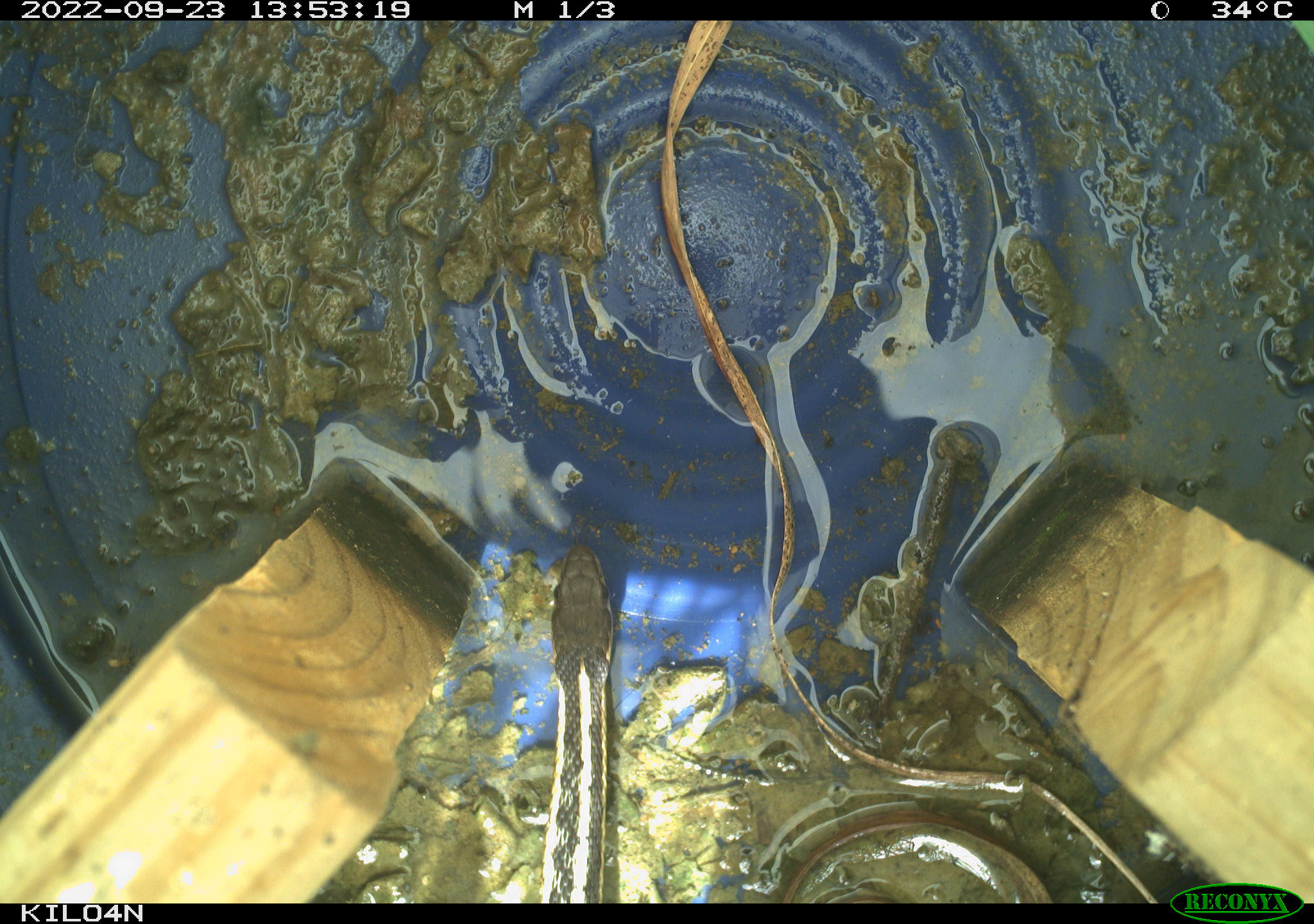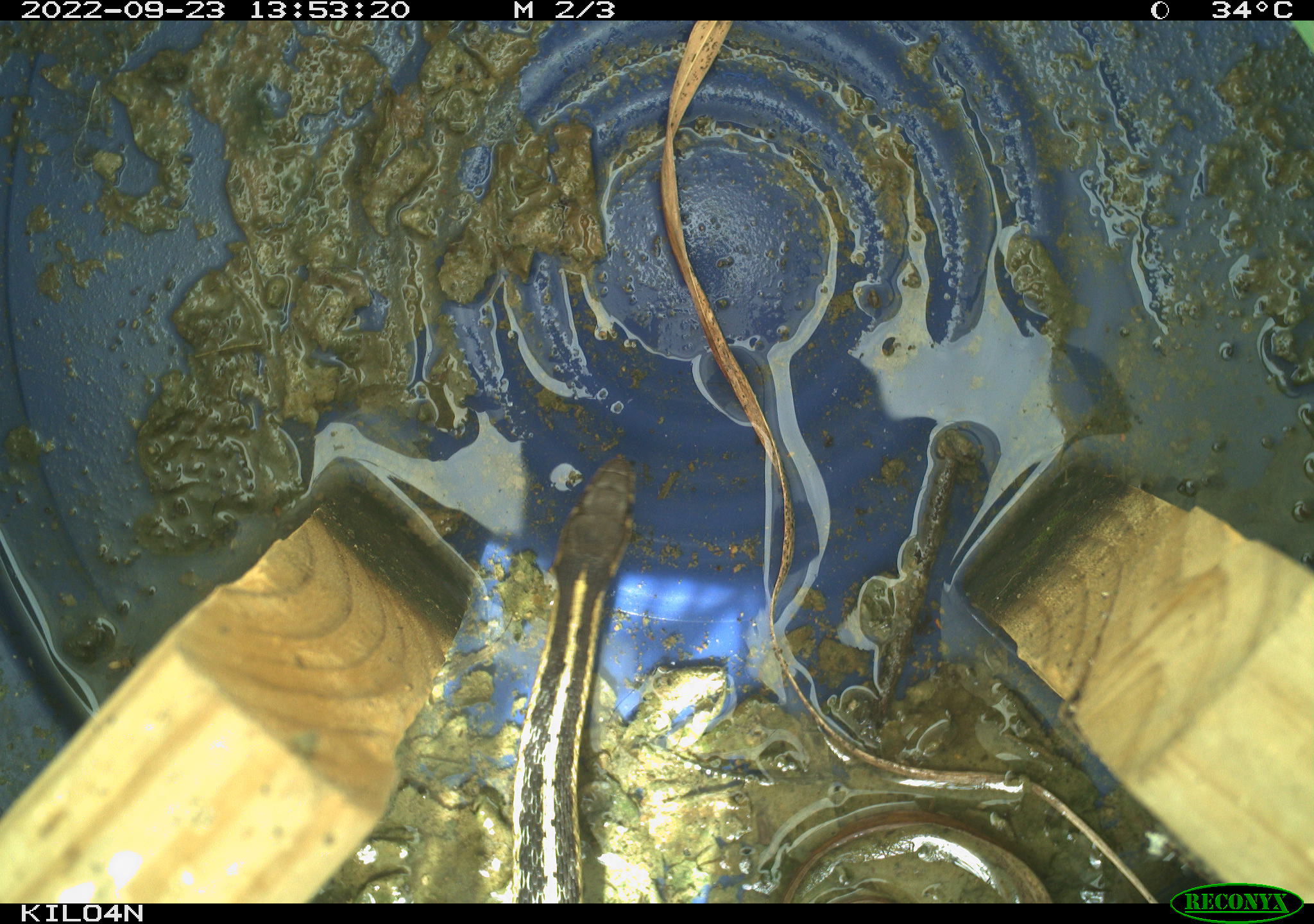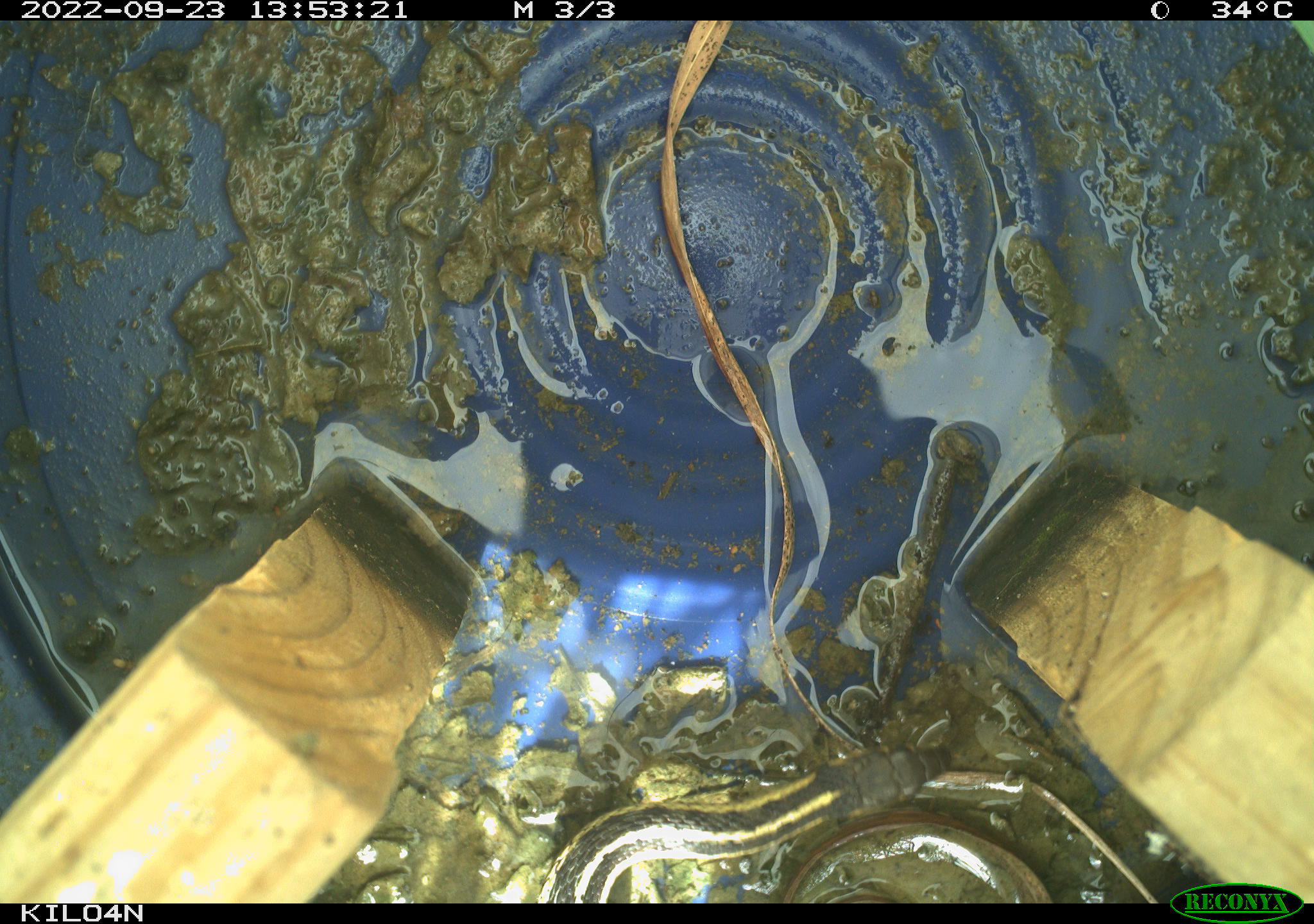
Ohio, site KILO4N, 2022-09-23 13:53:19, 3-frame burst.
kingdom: Animalia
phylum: Chordata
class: Reptilia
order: Squamata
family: Colubridae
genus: Thamnophis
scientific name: Thamnophis sirtalis sirtalis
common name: eastern gartersnake